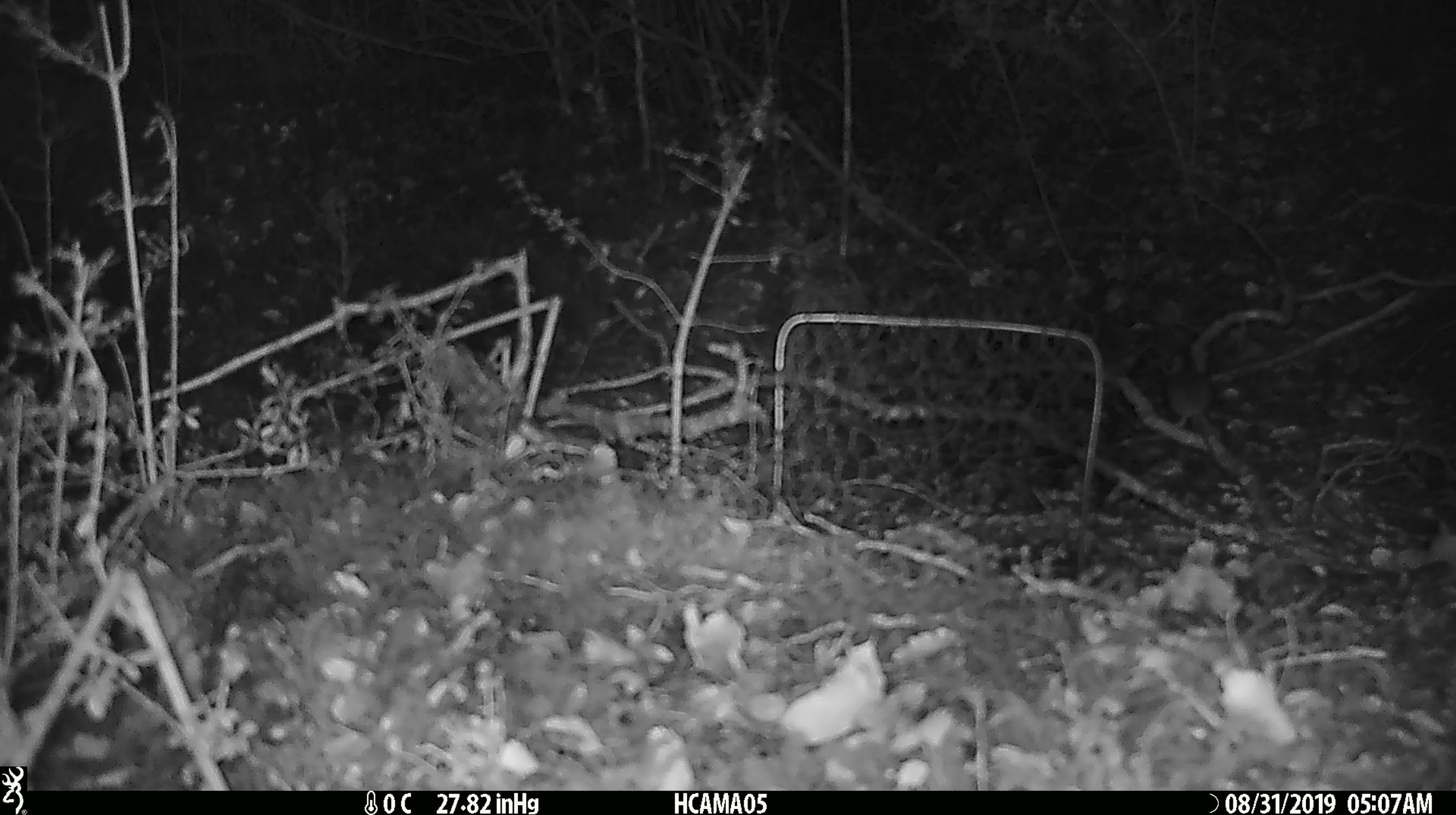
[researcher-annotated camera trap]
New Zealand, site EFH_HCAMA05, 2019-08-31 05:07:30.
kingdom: Animalia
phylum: Chordata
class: Mammalia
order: Rodentia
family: Muridae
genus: Mus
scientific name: Mus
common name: mouse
Mouse (Mus).